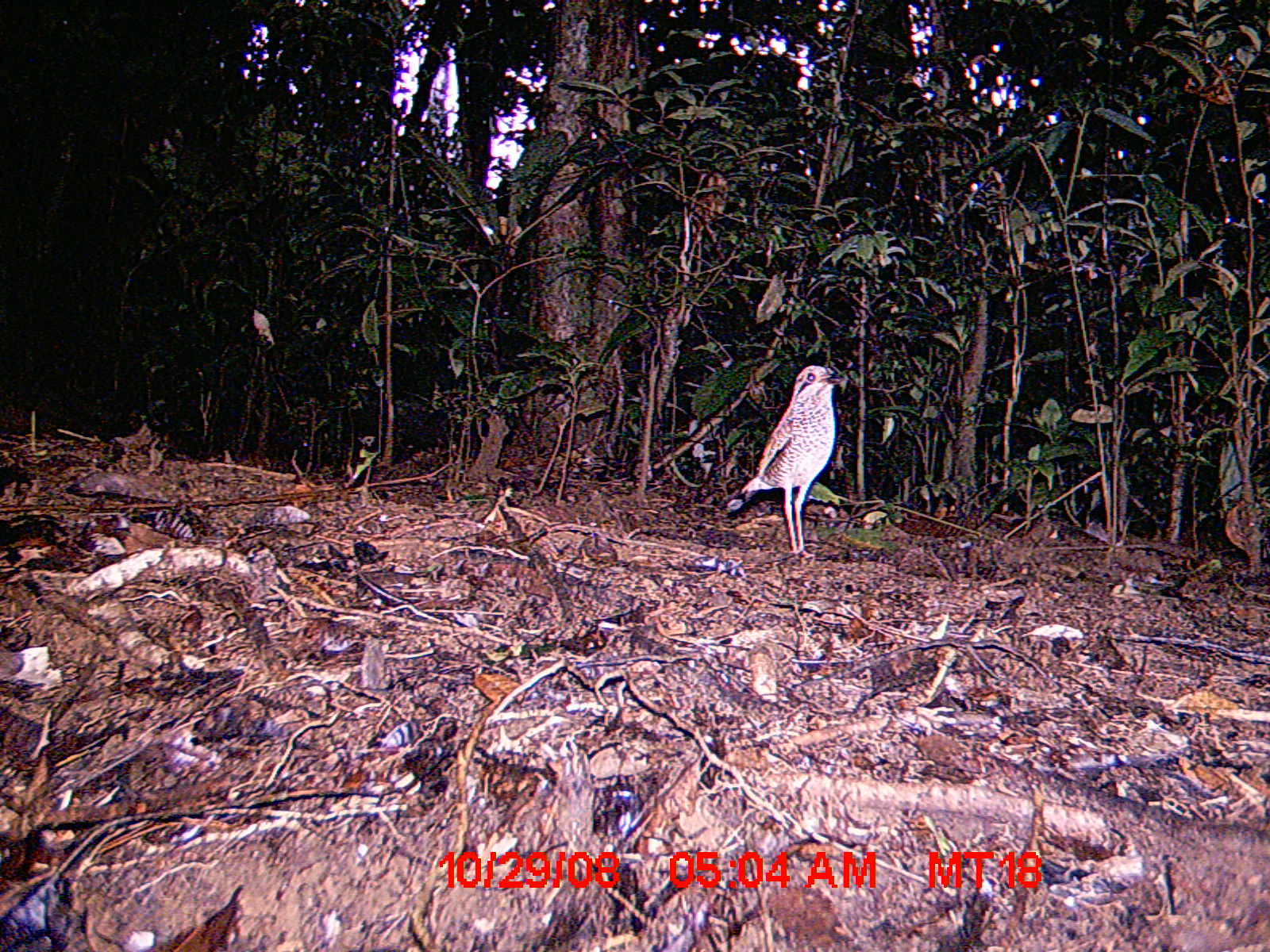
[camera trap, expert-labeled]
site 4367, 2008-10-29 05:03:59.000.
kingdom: Animalia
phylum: Chordata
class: Aves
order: Coraciiformes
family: Brachypteraciidae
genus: Brachypteracias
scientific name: Brachypteracias squamiger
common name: scaly ground-roller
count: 1